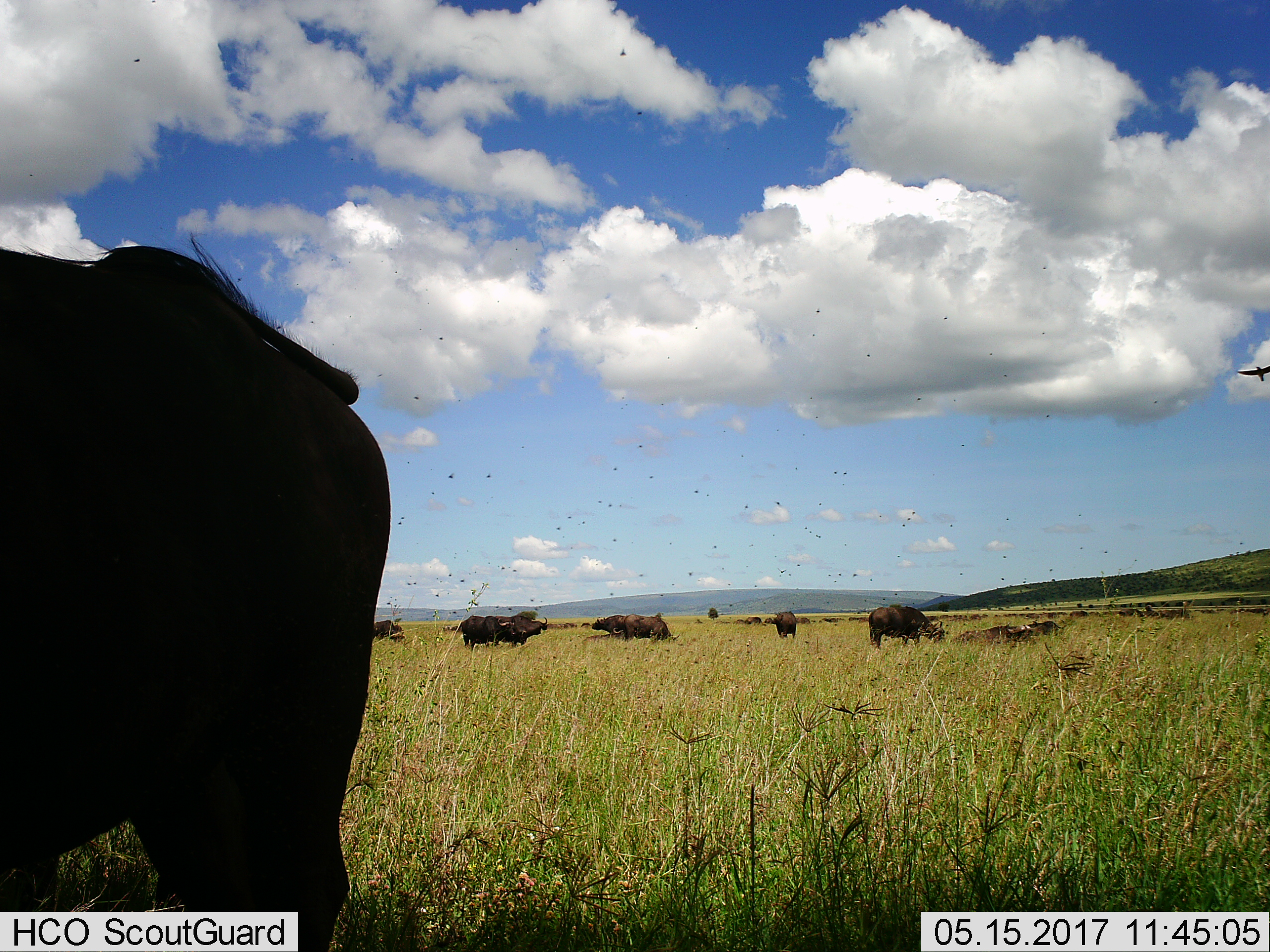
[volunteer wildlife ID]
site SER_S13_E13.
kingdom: Animalia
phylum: Chordata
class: Mammalia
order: Artiodactyla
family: Bovidae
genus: Syncerus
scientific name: Syncerus caffer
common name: african buffalo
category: buffalo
Buffalo (african buffalo) (Syncerus caffer), count 11-50. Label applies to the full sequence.